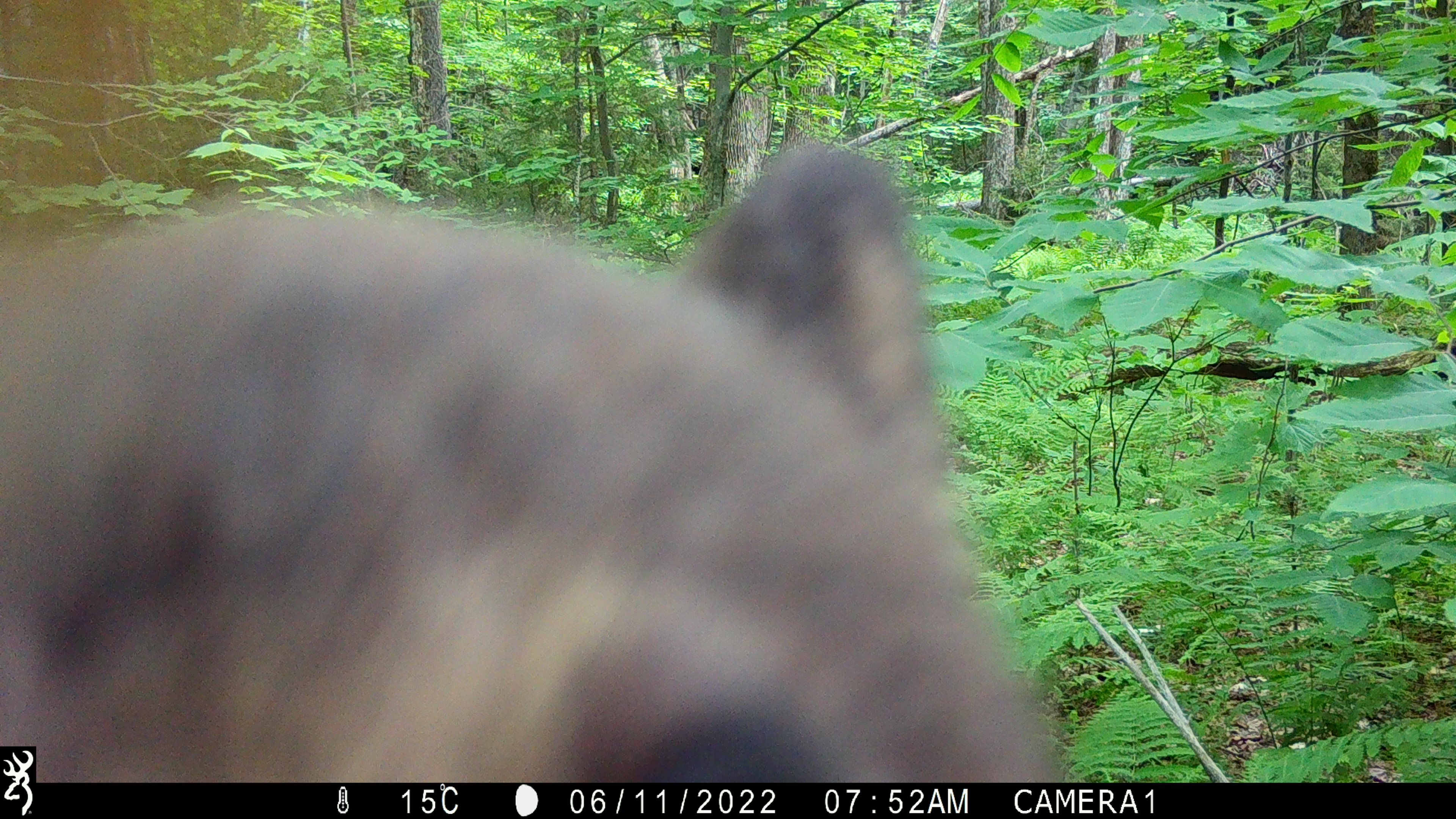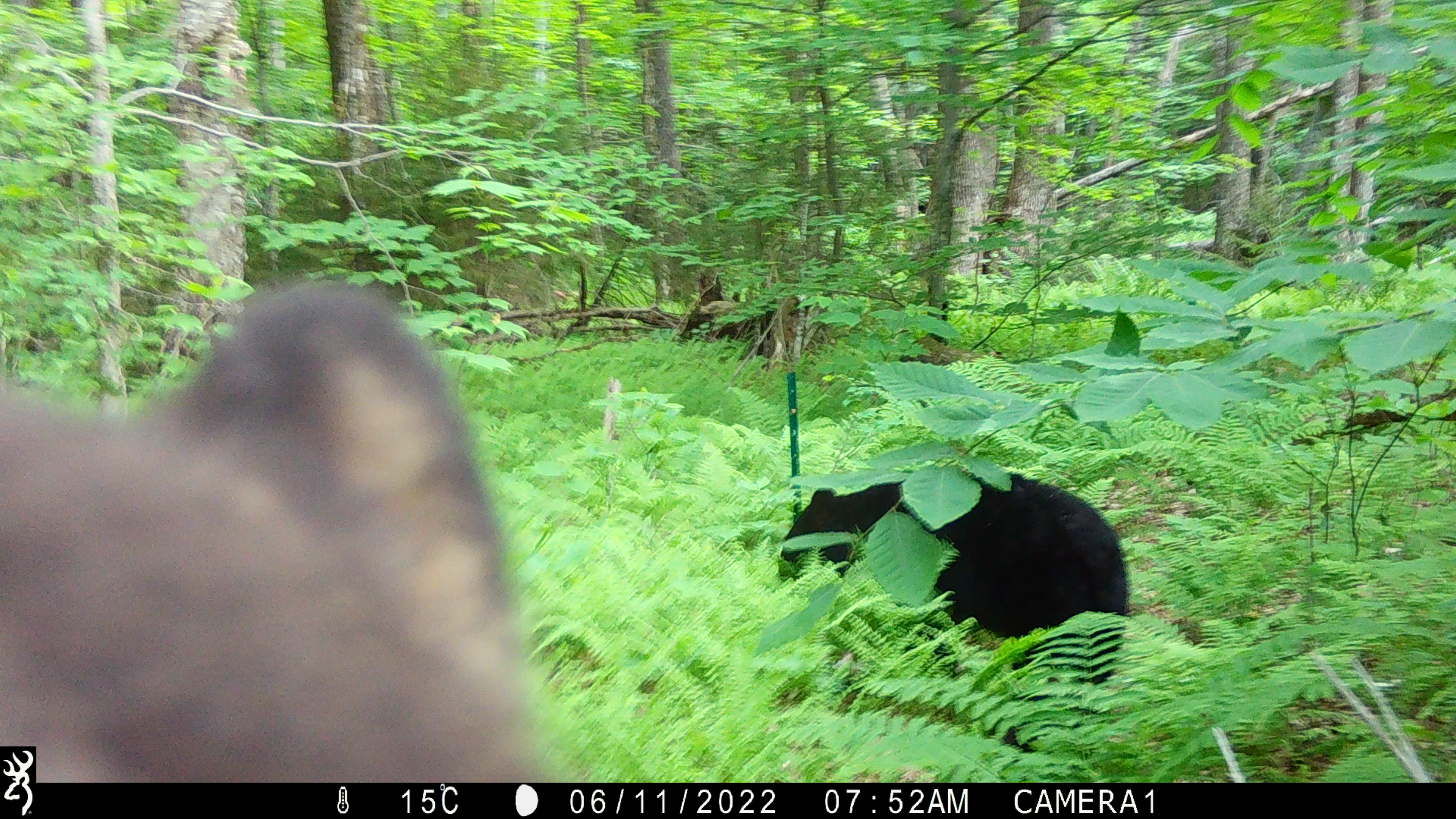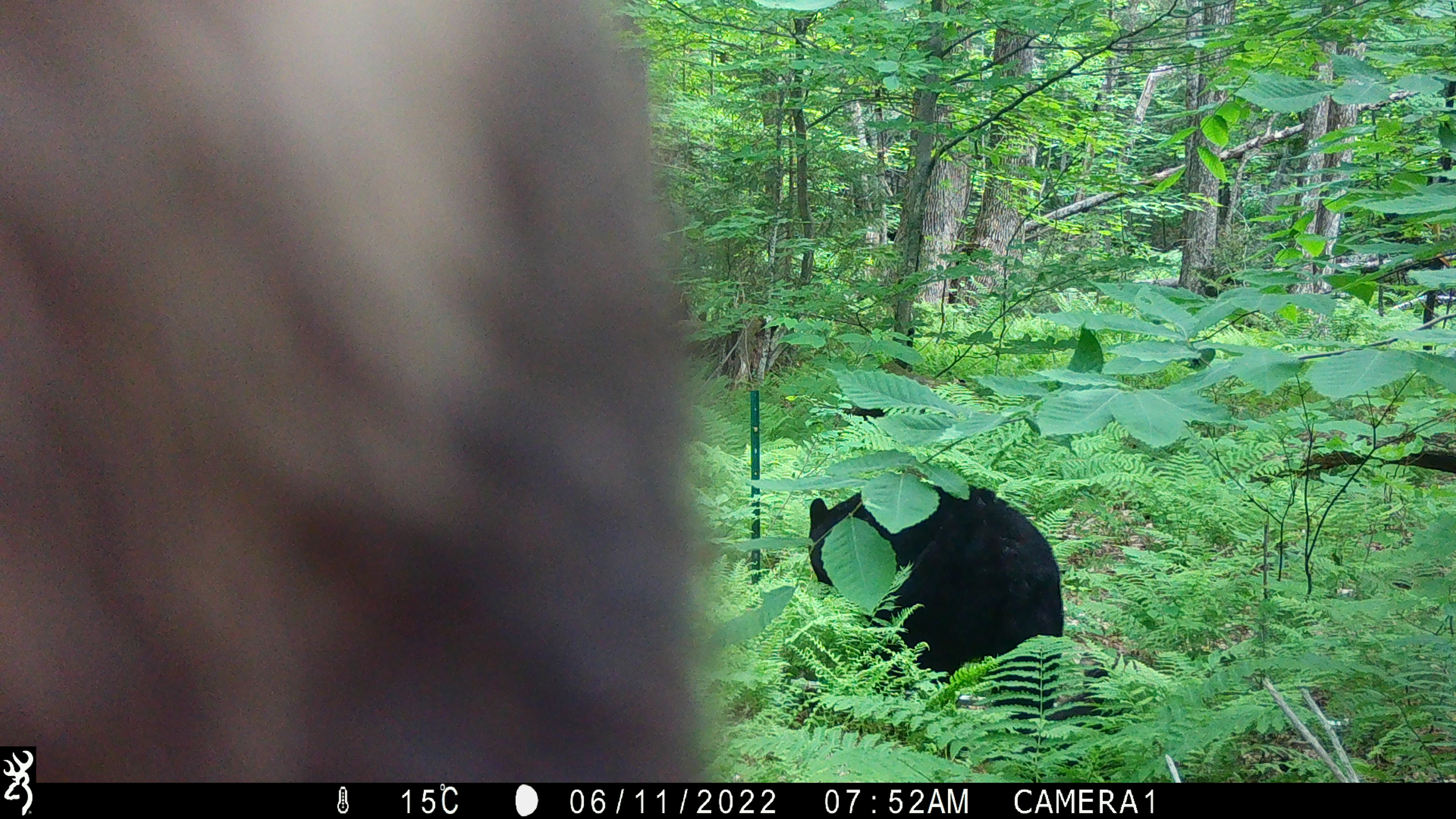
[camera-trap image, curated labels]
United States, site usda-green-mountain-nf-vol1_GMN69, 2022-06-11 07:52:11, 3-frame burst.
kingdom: Animalia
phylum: Chordata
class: Mammalia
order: Carnivora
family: Ursidae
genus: Ursus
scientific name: Ursus americanus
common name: black bear